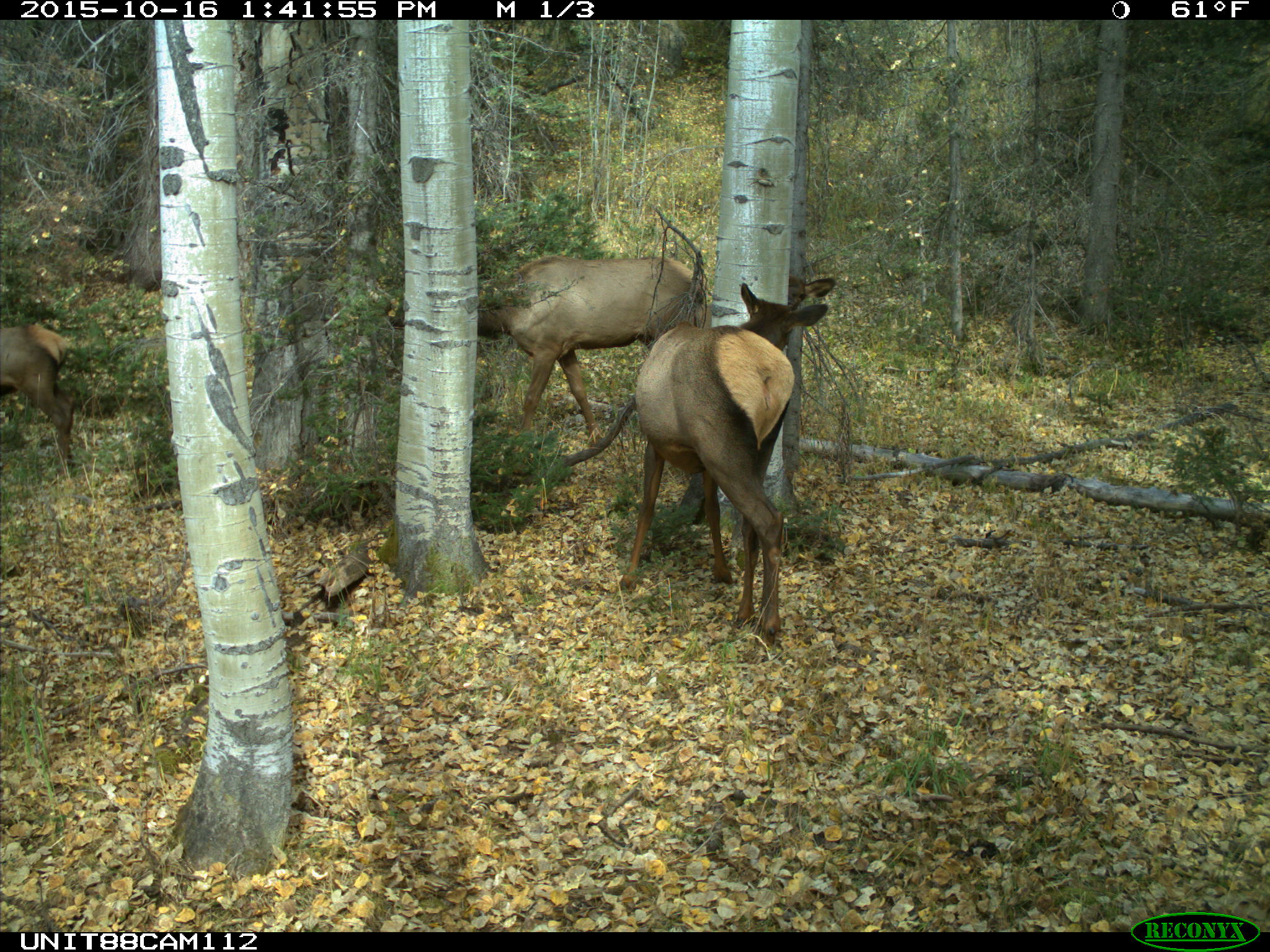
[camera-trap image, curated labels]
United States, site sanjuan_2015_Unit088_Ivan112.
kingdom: Animalia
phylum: Chordata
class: Mammalia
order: Artiodactyla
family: Cervidae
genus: Cervus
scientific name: Cervus elaphus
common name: red deer